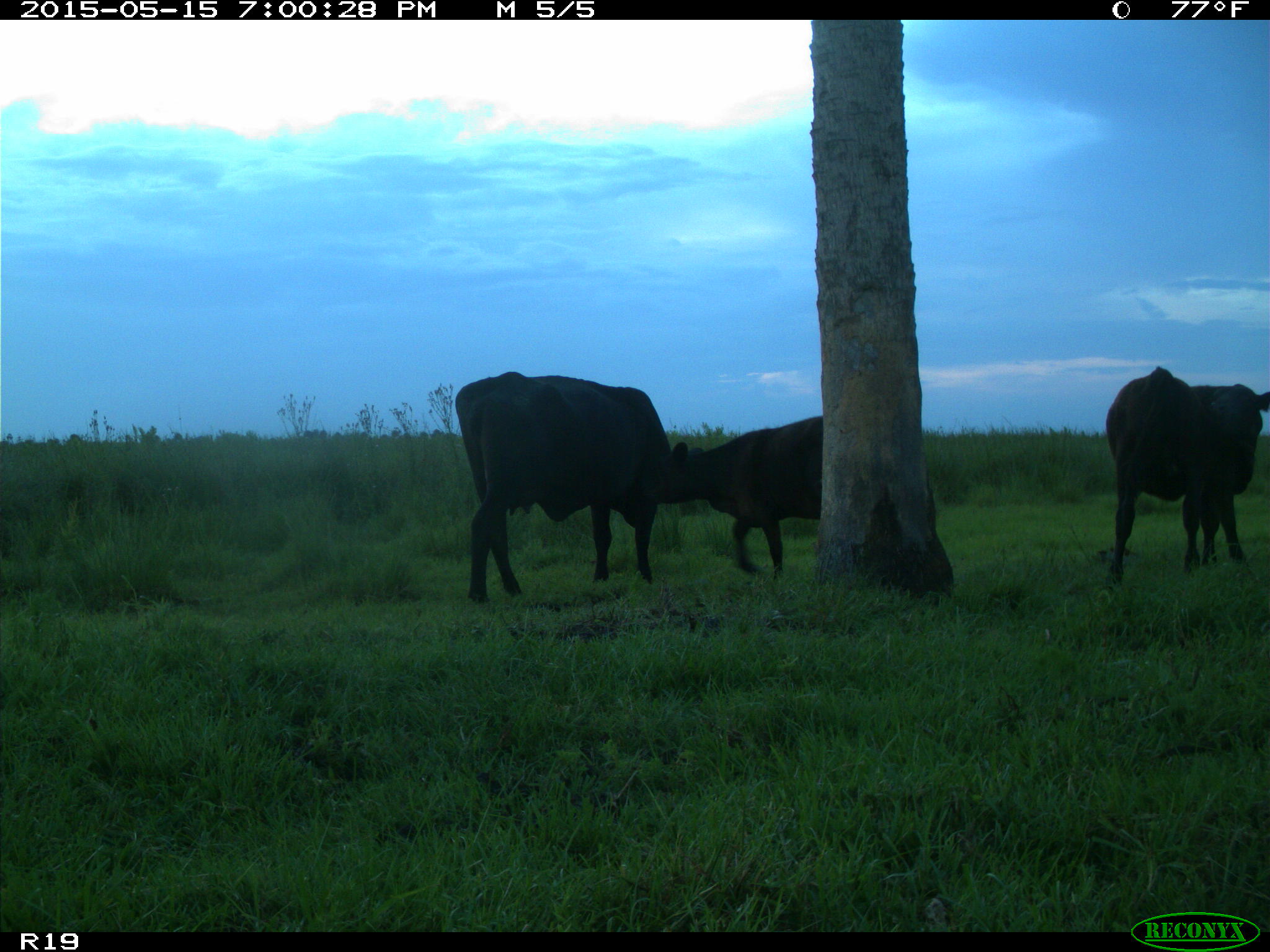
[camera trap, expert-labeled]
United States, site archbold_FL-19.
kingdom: Animalia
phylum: Chordata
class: Mammalia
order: Artiodactyla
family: Bovidae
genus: Bos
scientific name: Bos taurus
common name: domestic cow